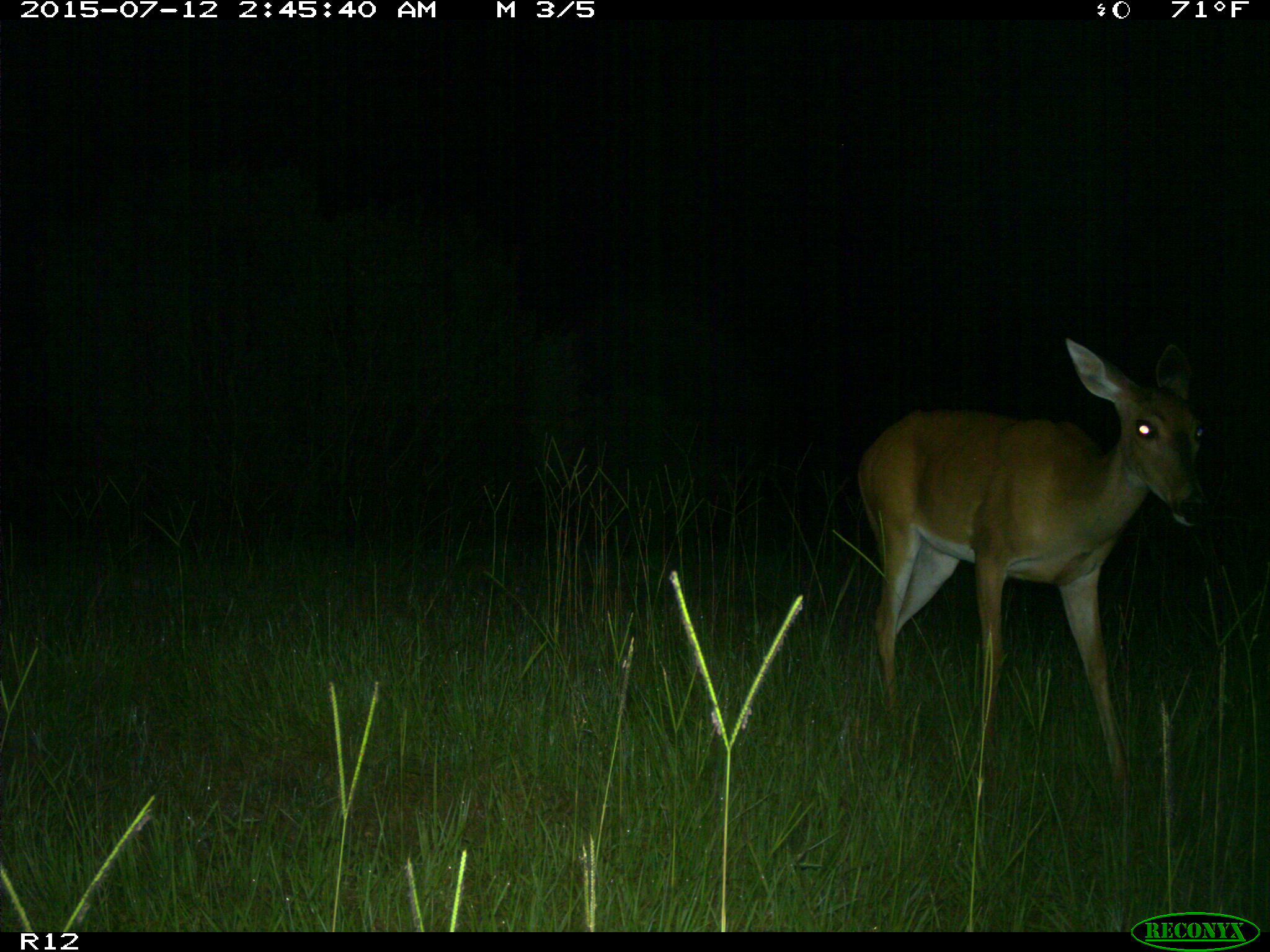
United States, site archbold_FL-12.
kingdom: Animalia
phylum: Chordata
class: Mammalia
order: Artiodactyla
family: Cervidae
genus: Odocoileus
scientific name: Odocoileus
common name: deer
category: unidentified deer